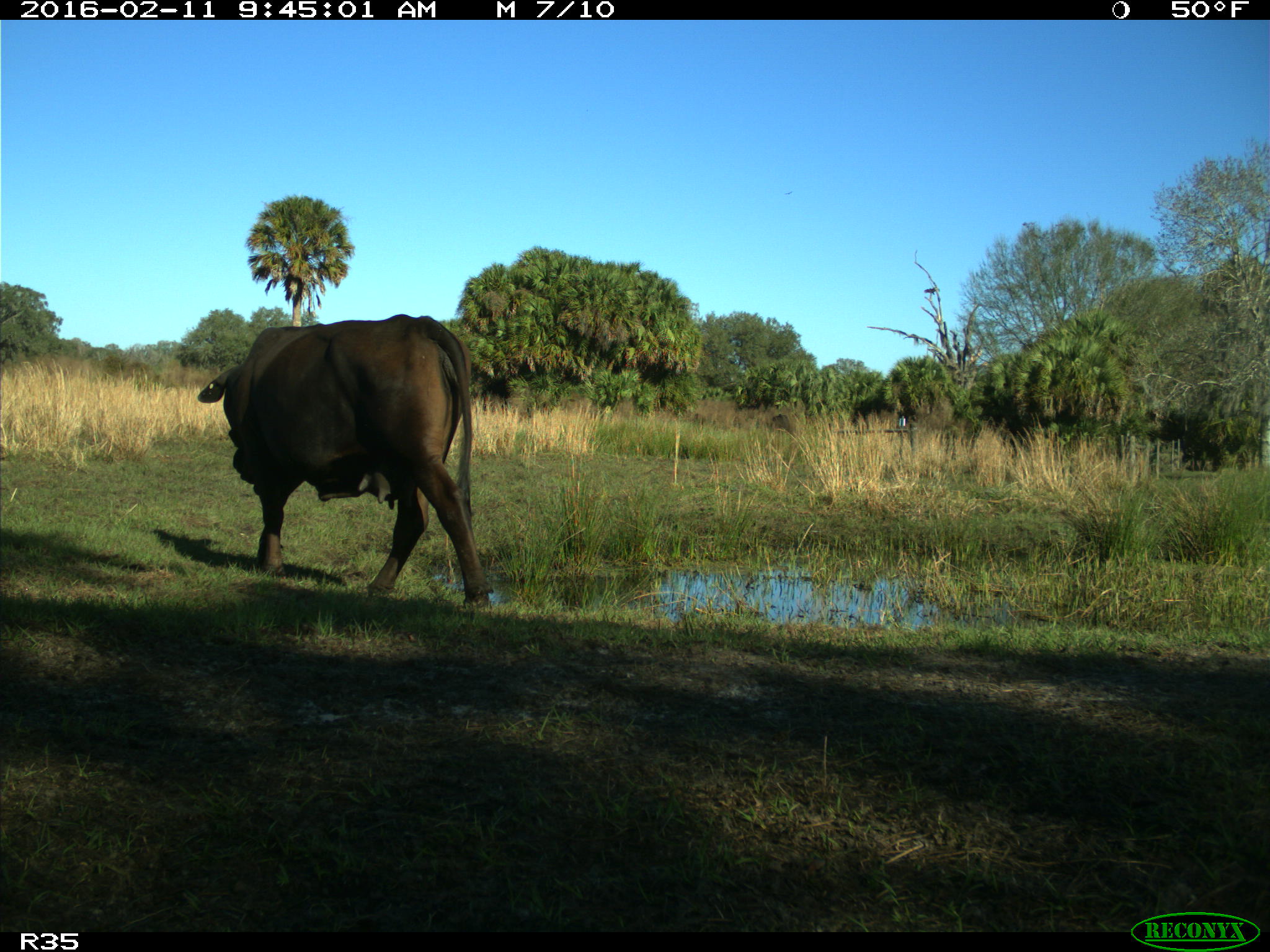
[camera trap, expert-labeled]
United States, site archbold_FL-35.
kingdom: Animalia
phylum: Chordata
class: Mammalia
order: Artiodactyla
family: Bovidae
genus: Bos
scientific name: Bos taurus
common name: domestic cow